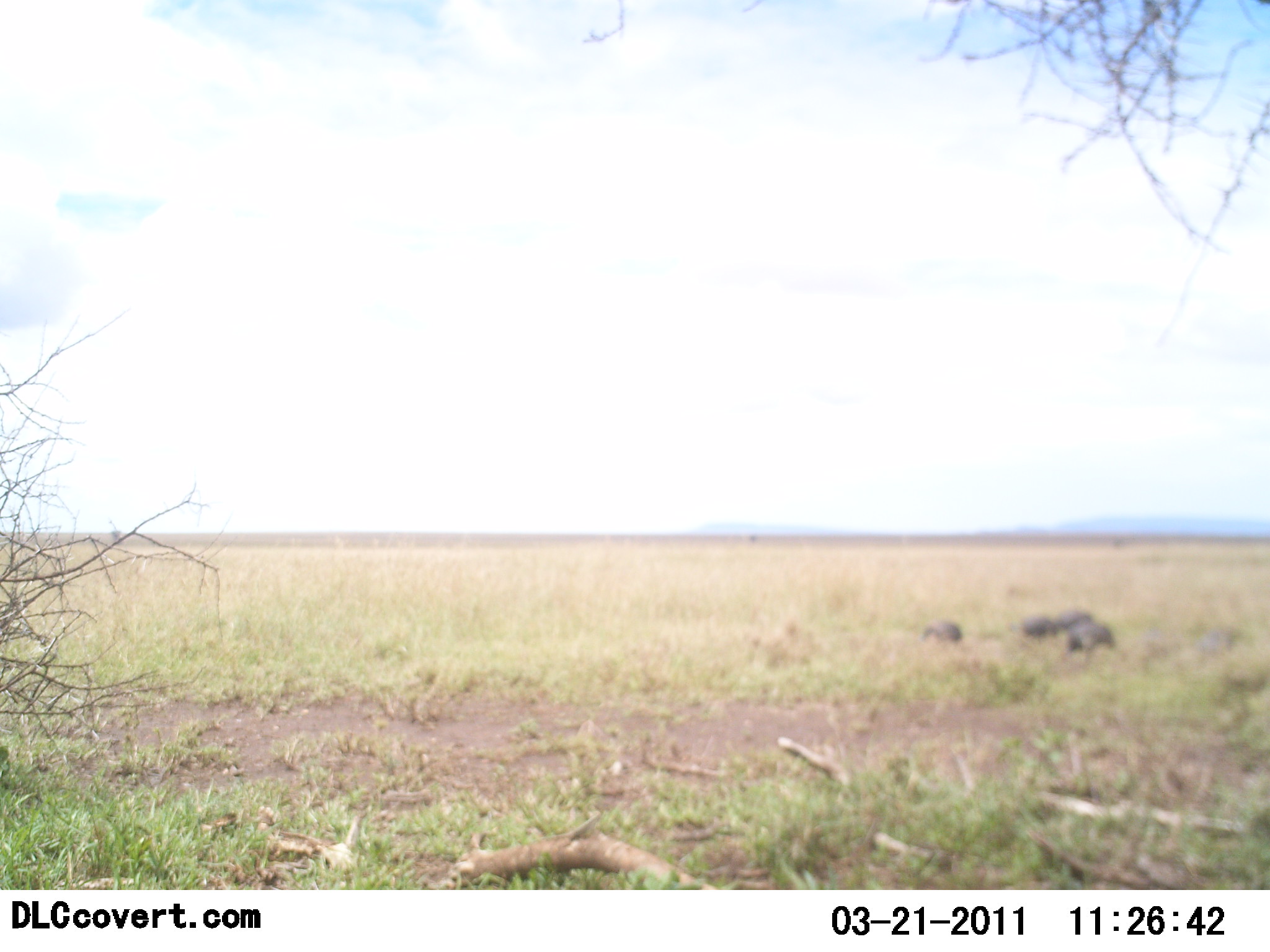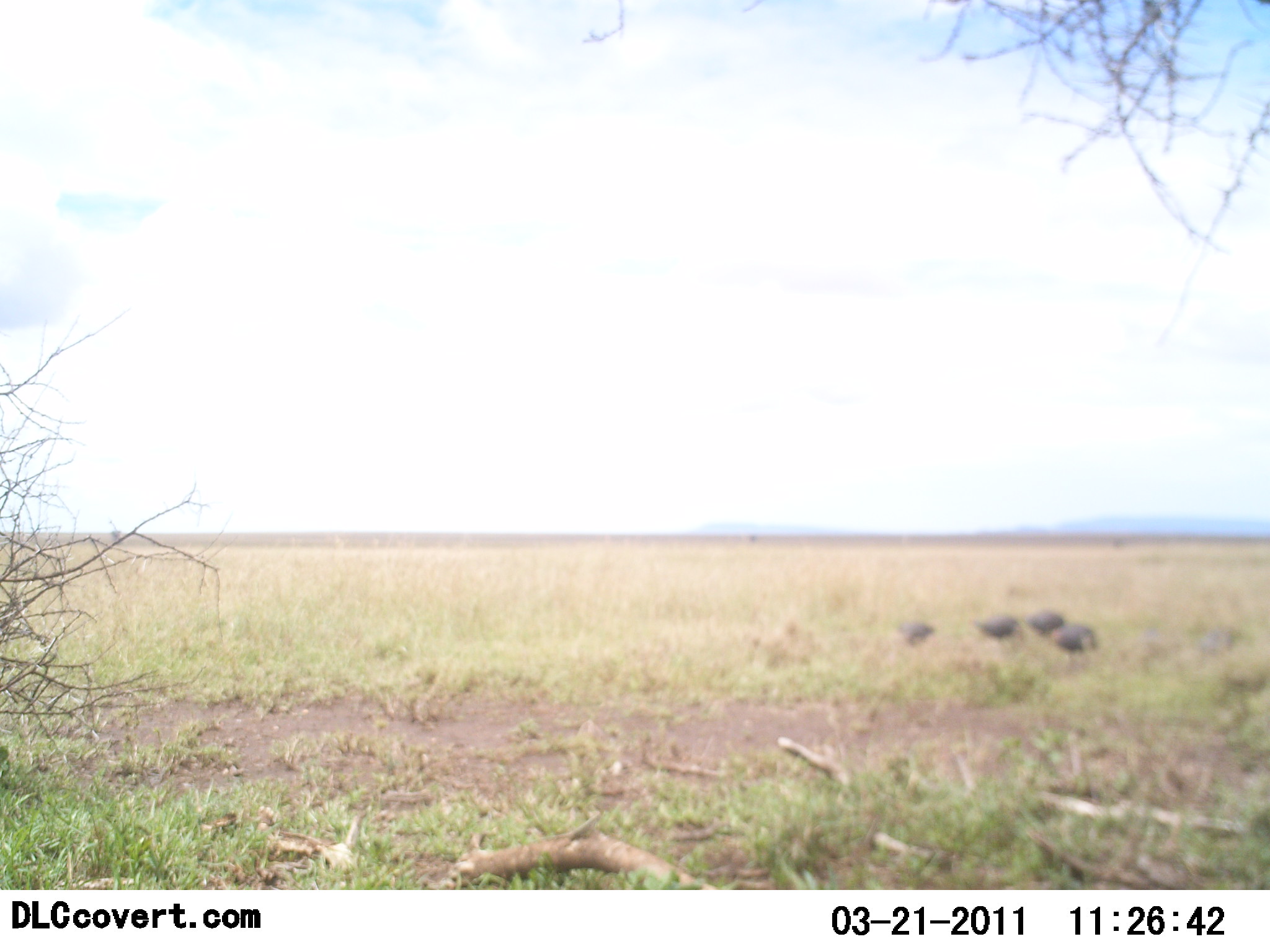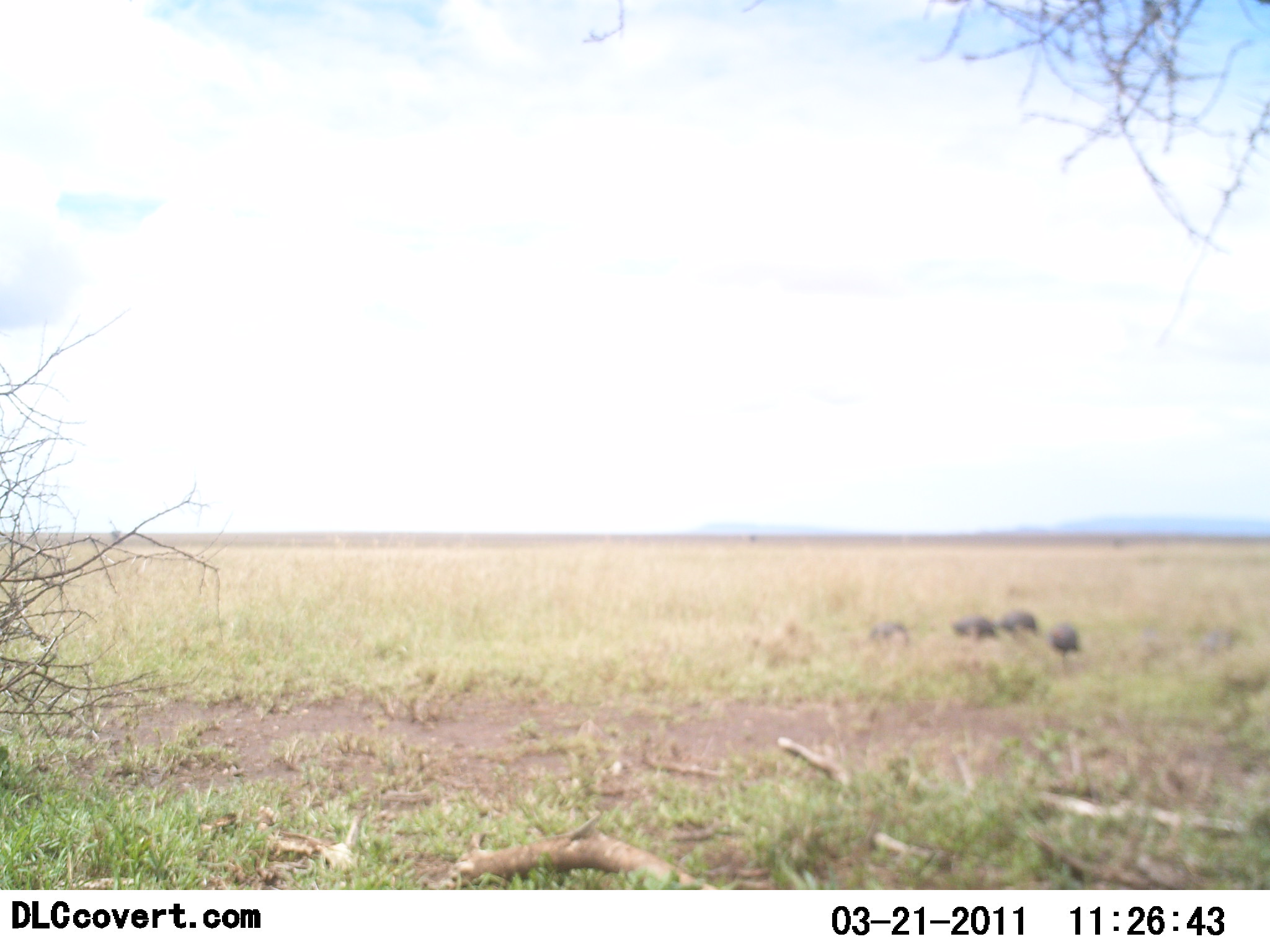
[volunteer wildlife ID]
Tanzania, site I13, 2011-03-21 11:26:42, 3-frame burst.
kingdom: Animalia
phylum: Chordata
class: Aves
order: Galliformes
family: Numididae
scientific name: Numididae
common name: guinea fowl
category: guineafowl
Guineafowl (guinea fowl) (Numididae), count 4. Behavior (volunteer vote fractions): standing 18%, resting 0%, moving 100%, interacting 0%. Young present (vote fraction): 0%. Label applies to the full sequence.